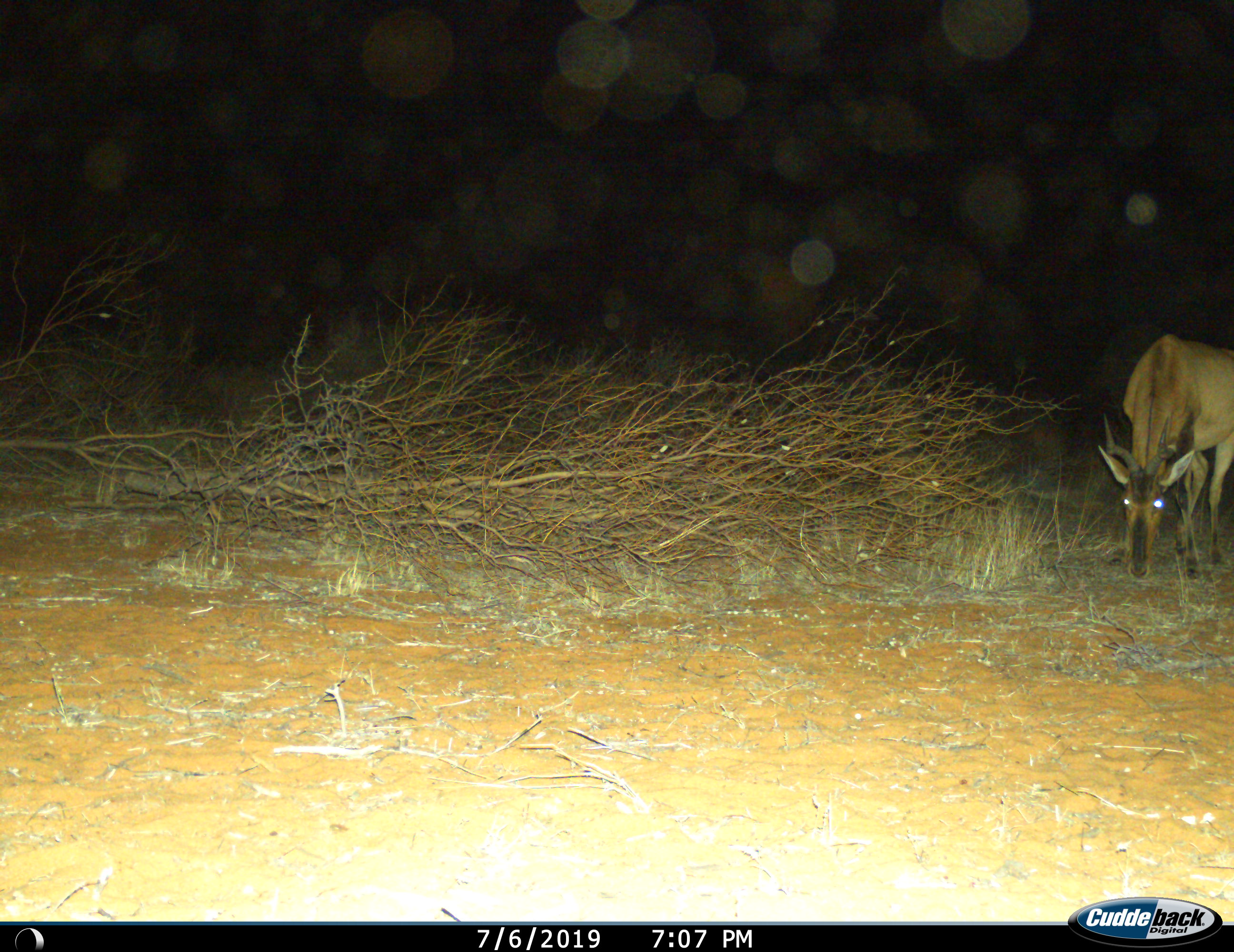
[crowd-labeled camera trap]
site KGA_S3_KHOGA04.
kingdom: Animalia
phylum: Chordata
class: Mammalia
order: Artiodactyla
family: Bovidae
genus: Alcelaphus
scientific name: Alcelaphus buselaphus caama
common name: red hartebeest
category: hartebeestred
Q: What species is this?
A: Hartebeestred (red hartebeest) (Alcelaphus buselaphus caama).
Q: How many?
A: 1.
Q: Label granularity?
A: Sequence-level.